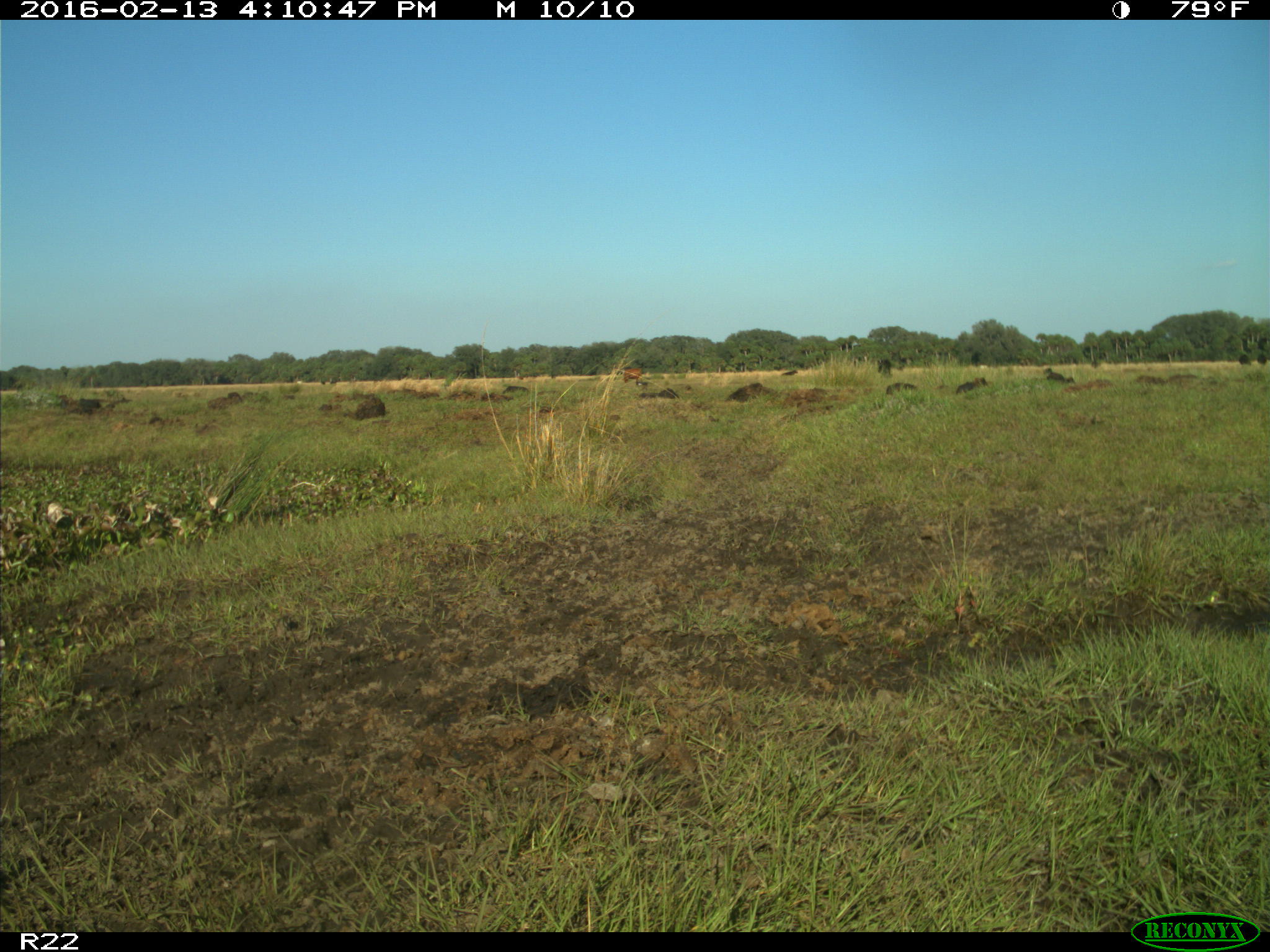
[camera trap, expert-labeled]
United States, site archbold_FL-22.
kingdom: Animalia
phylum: Chordata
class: Mammalia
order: Artiodactyla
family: Bovidae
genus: Bos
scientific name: Bos taurus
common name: domestic cow